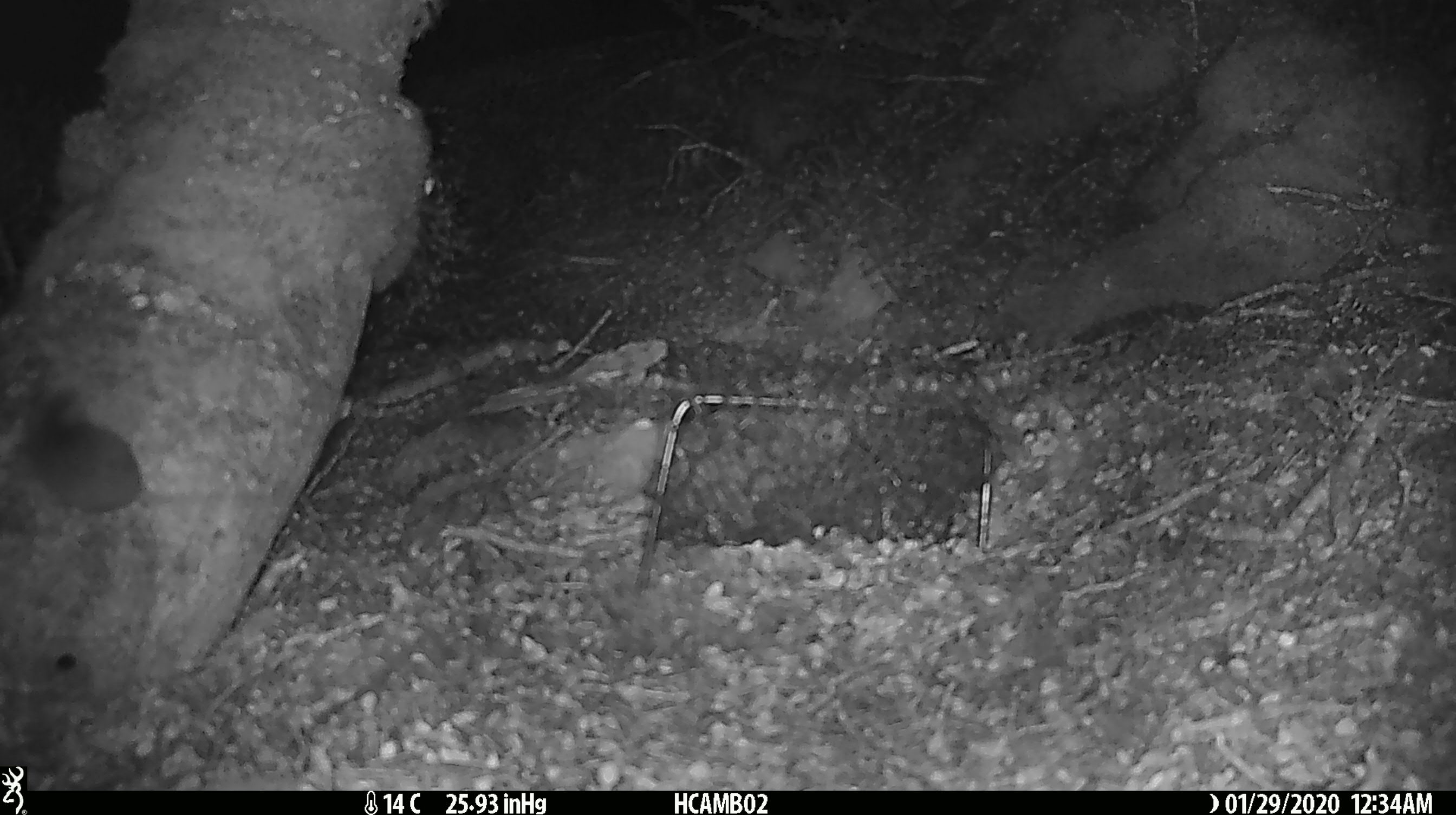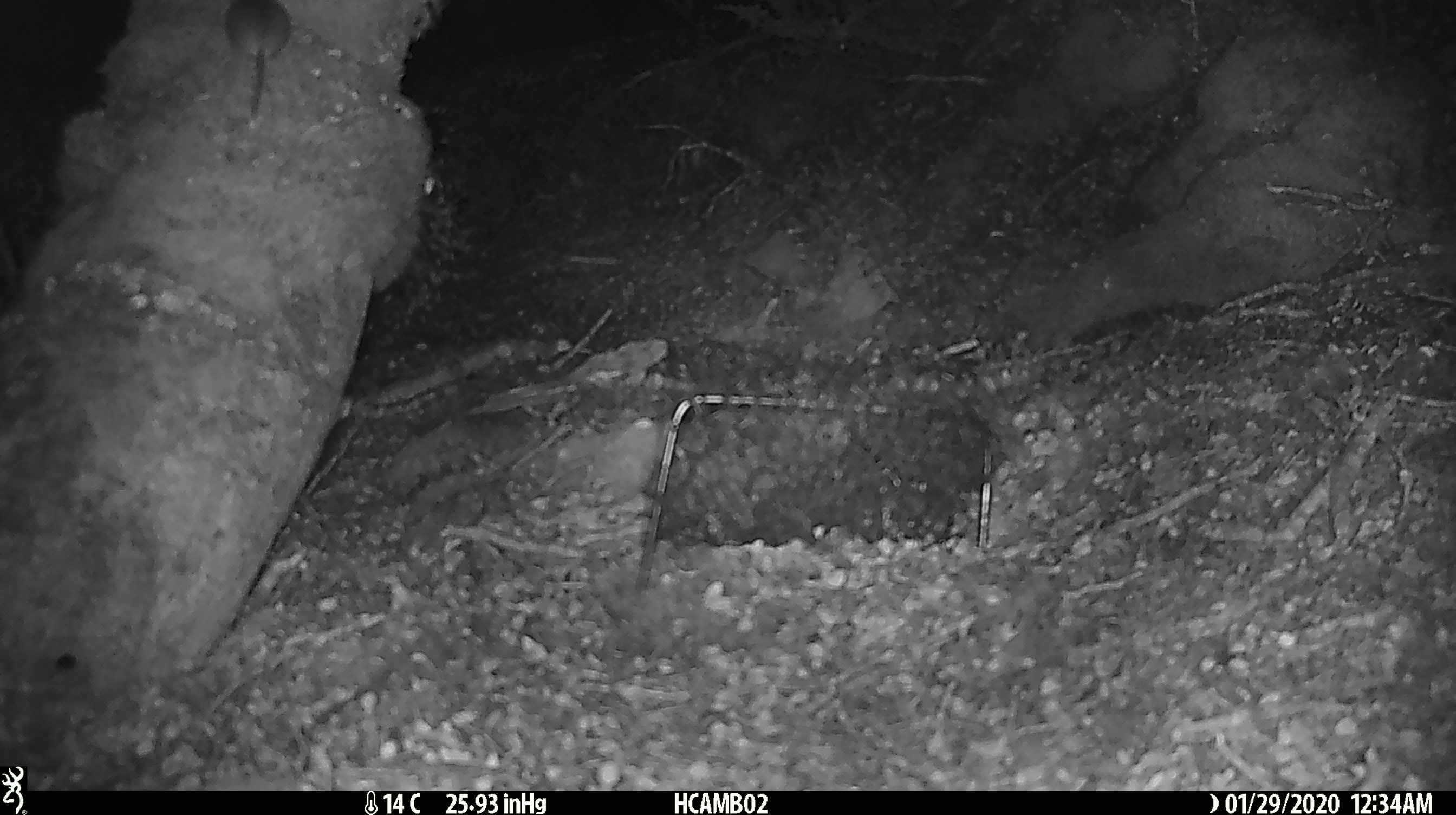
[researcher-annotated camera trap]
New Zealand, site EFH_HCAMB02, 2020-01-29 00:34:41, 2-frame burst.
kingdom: Animalia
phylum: Chordata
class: Mammalia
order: Rodentia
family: Muridae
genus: Mus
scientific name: Mus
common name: mouse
Mouse (Mus).